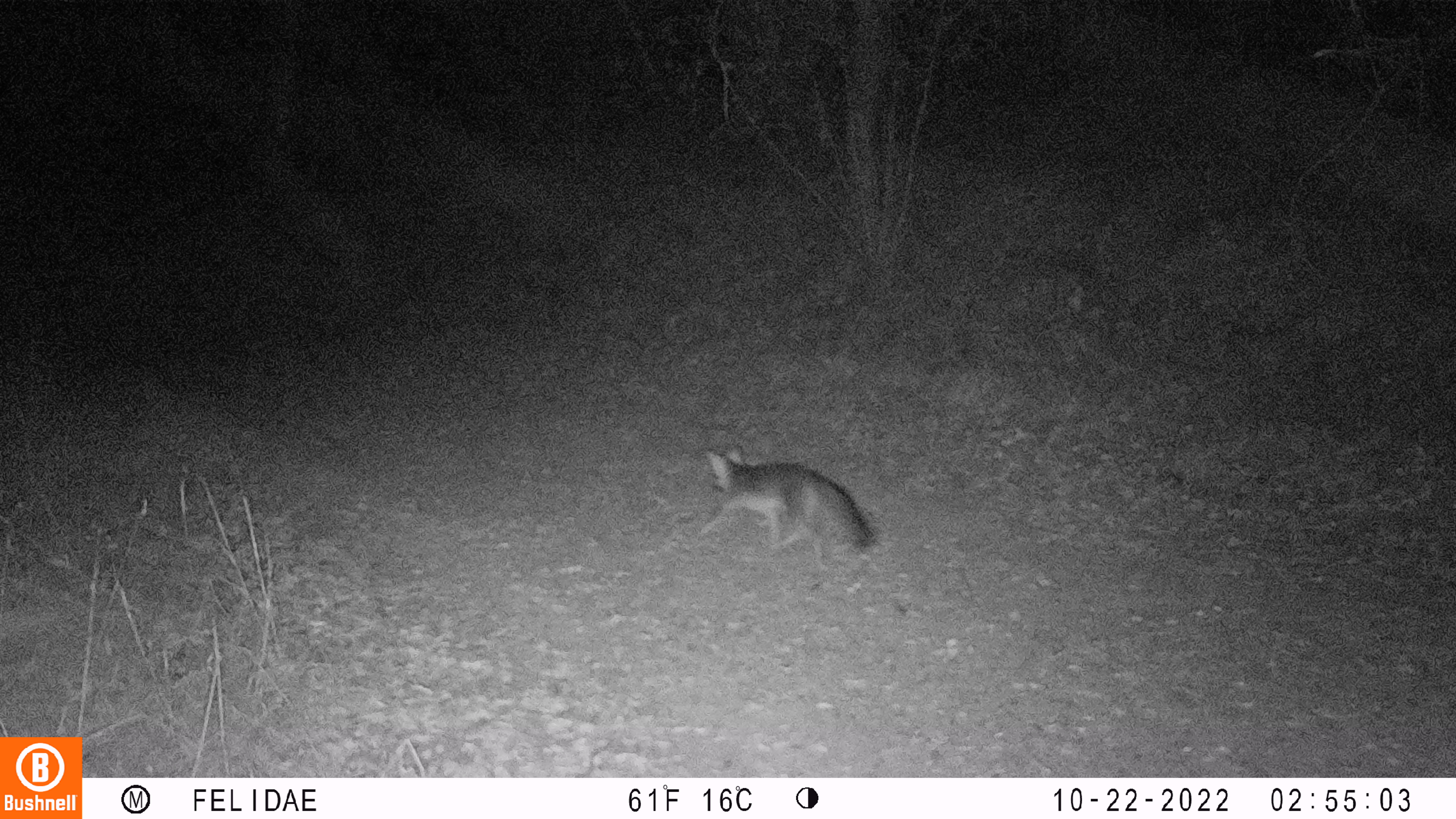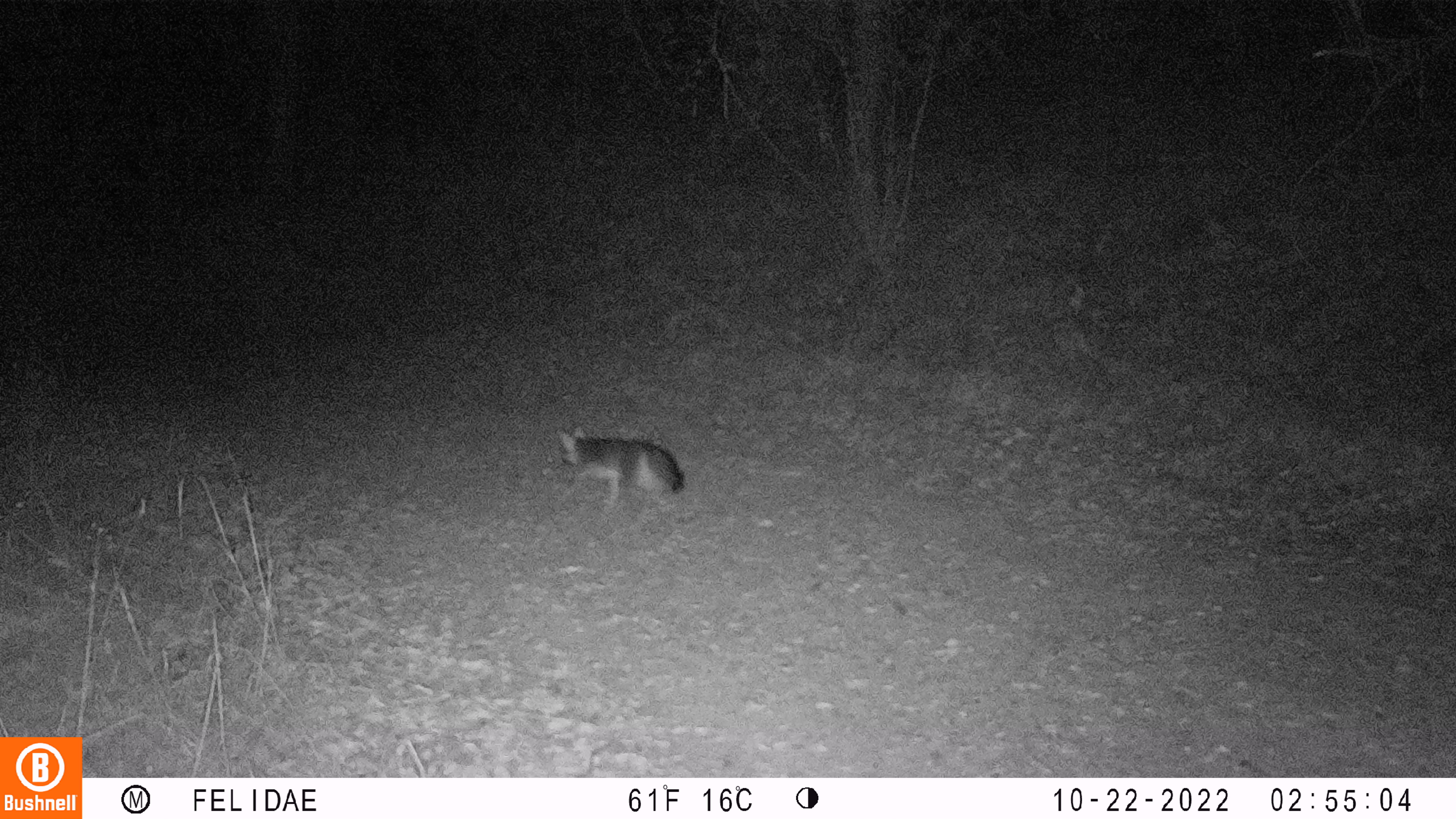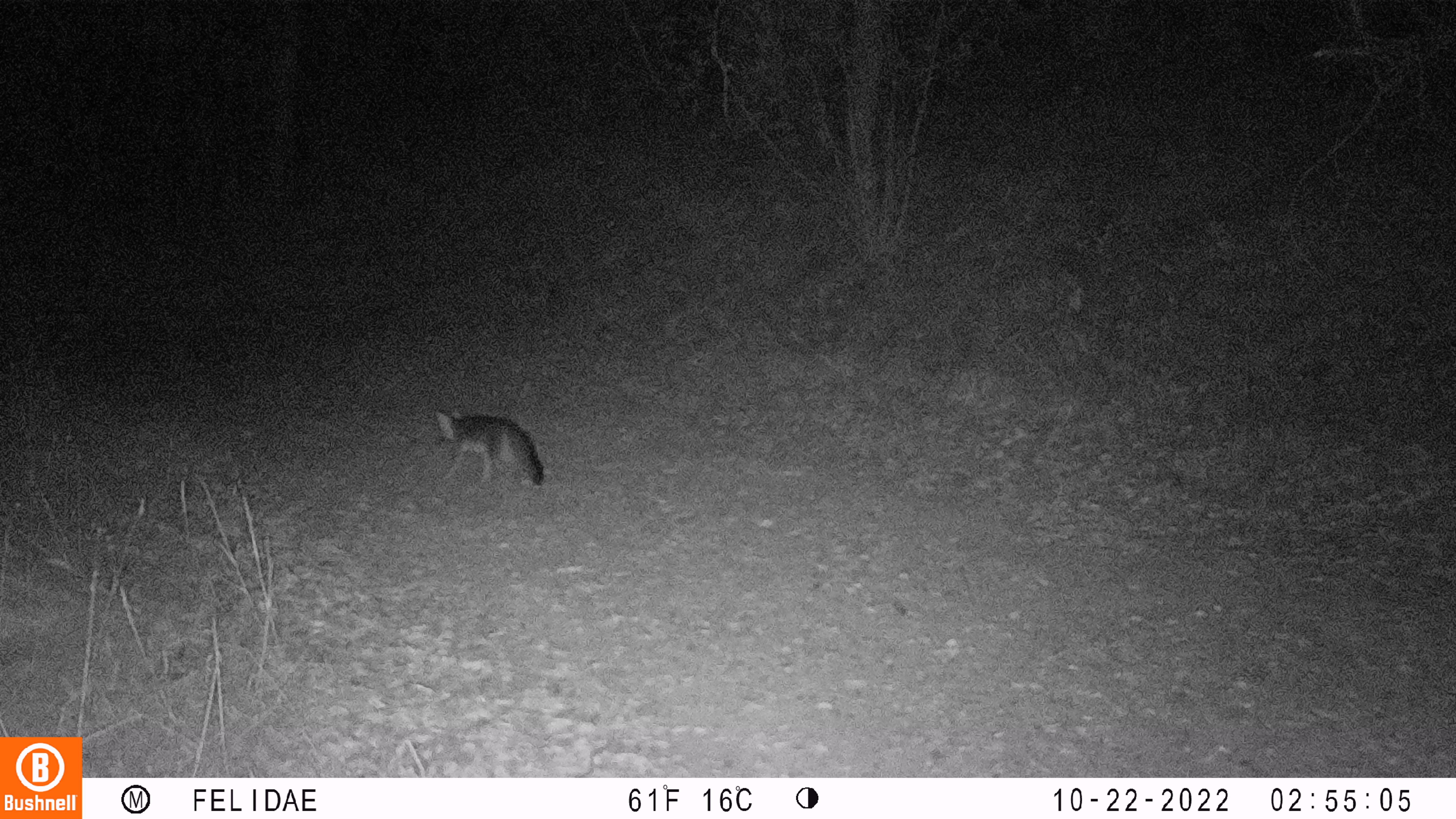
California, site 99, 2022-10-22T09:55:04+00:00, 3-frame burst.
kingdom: Animalia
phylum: Chordata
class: Mammalia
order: Carnivora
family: Canidae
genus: Urocyon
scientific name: Urocyon cinereoargenteus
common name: gray fox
Gray fox (Urocyon cinereoargenteus).